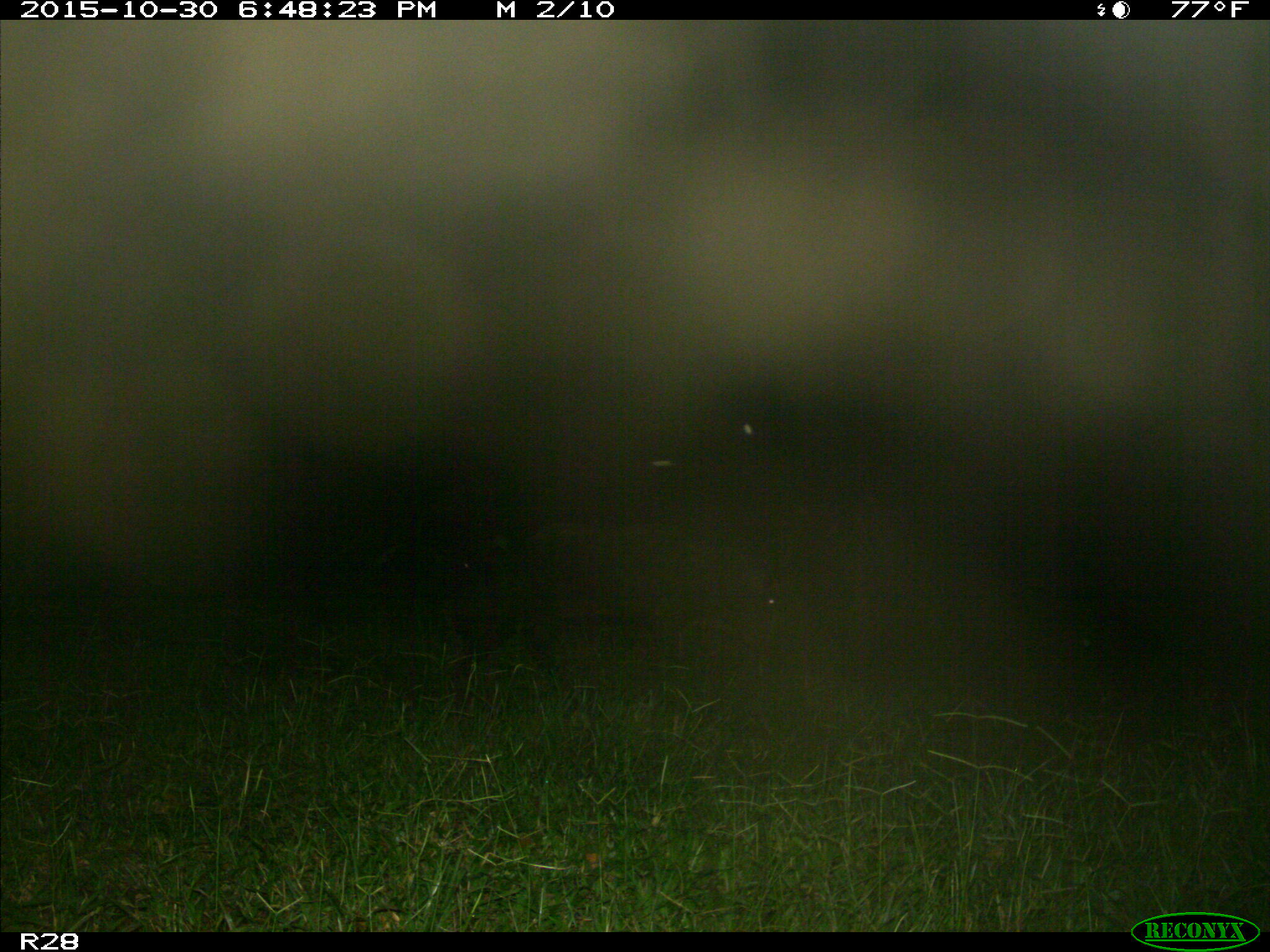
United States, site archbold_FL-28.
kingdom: Animalia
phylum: Chordata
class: Mammalia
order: Artiodactyla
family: Suidae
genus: Sus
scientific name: Sus scrofa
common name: wild boar